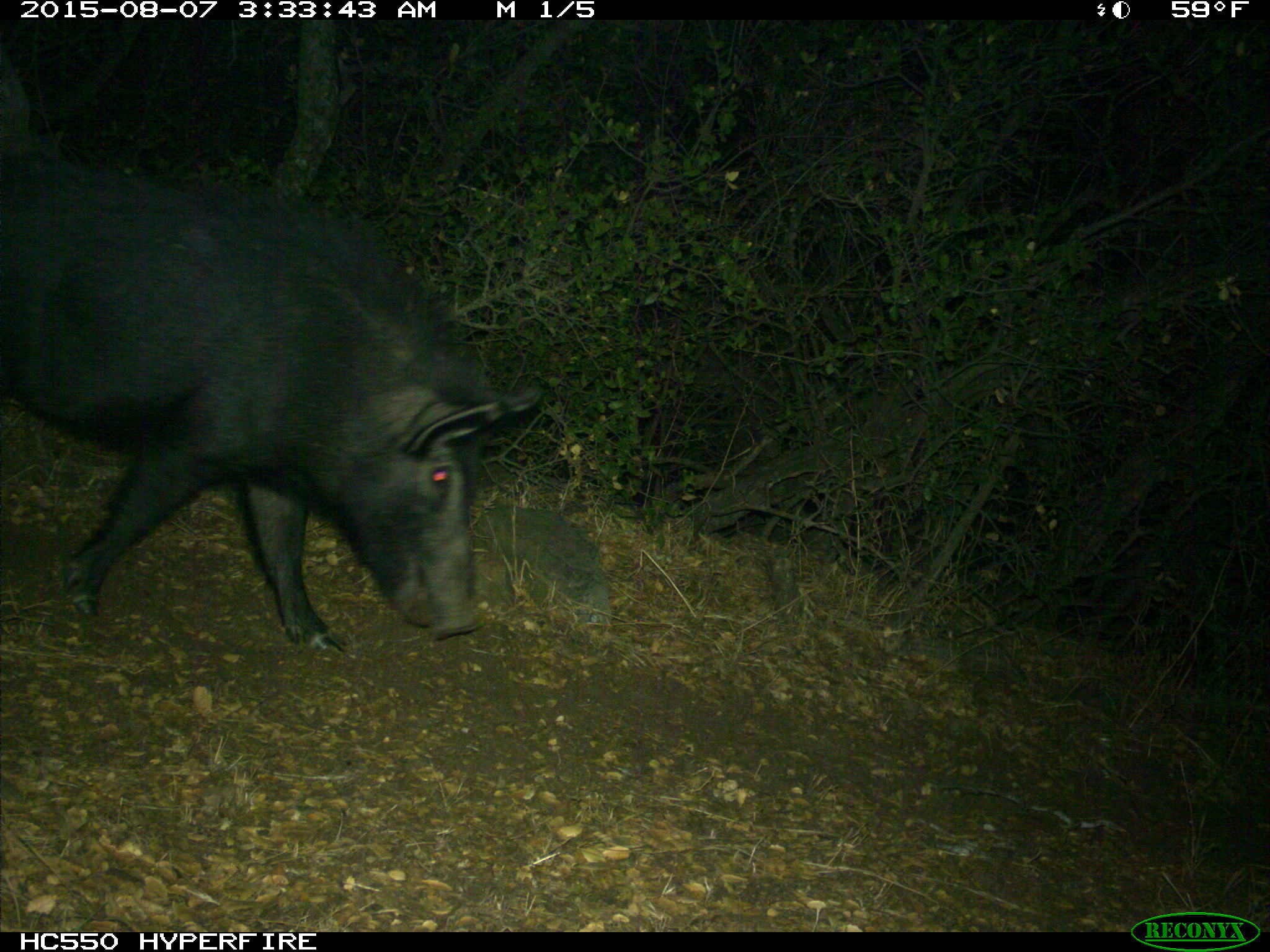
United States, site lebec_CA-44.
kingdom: Animalia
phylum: Chordata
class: Mammalia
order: Artiodactyla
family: Suidae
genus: Sus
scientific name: Sus scrofa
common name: wild boar